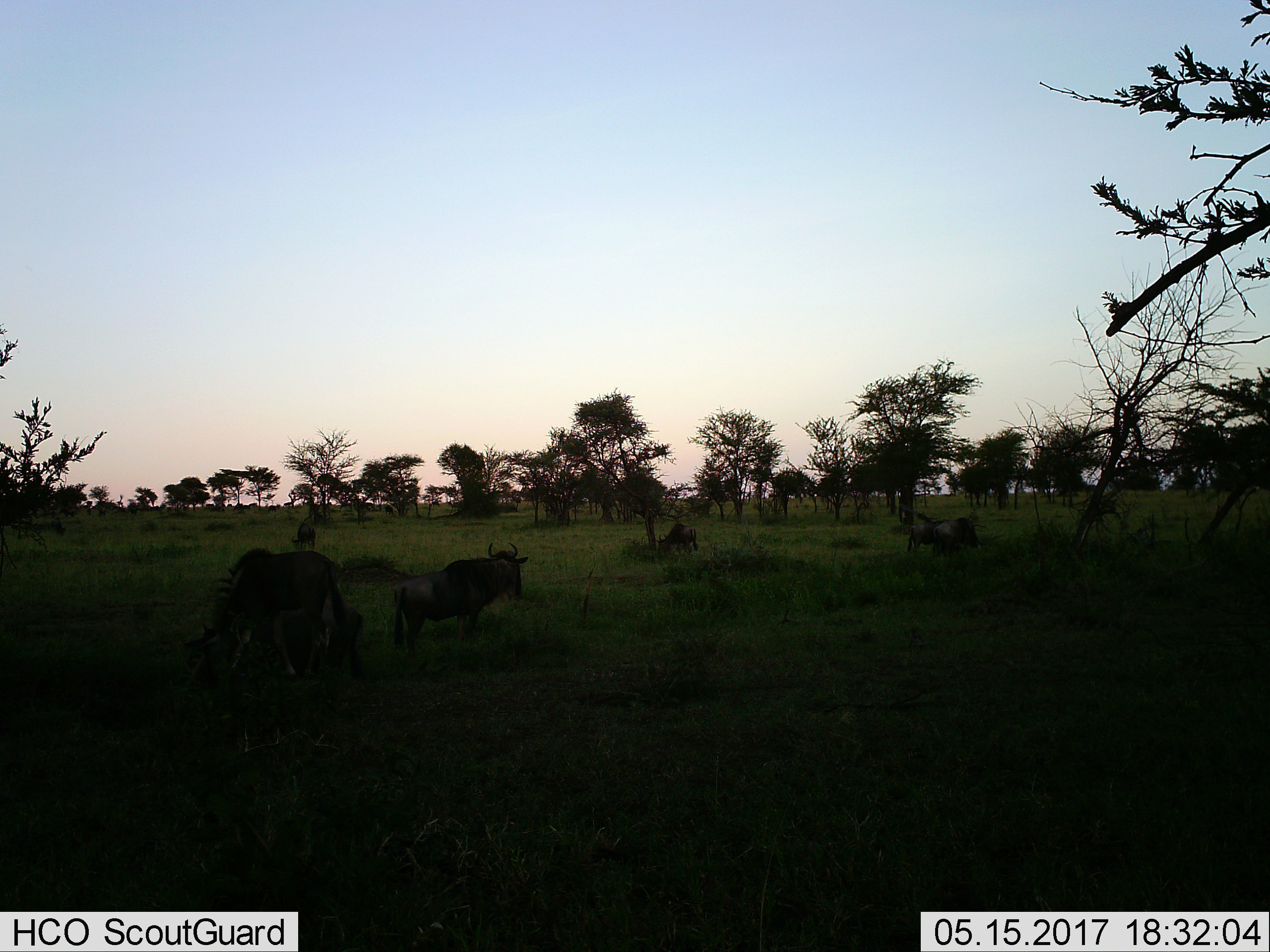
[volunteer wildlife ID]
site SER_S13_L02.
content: unidentified animal